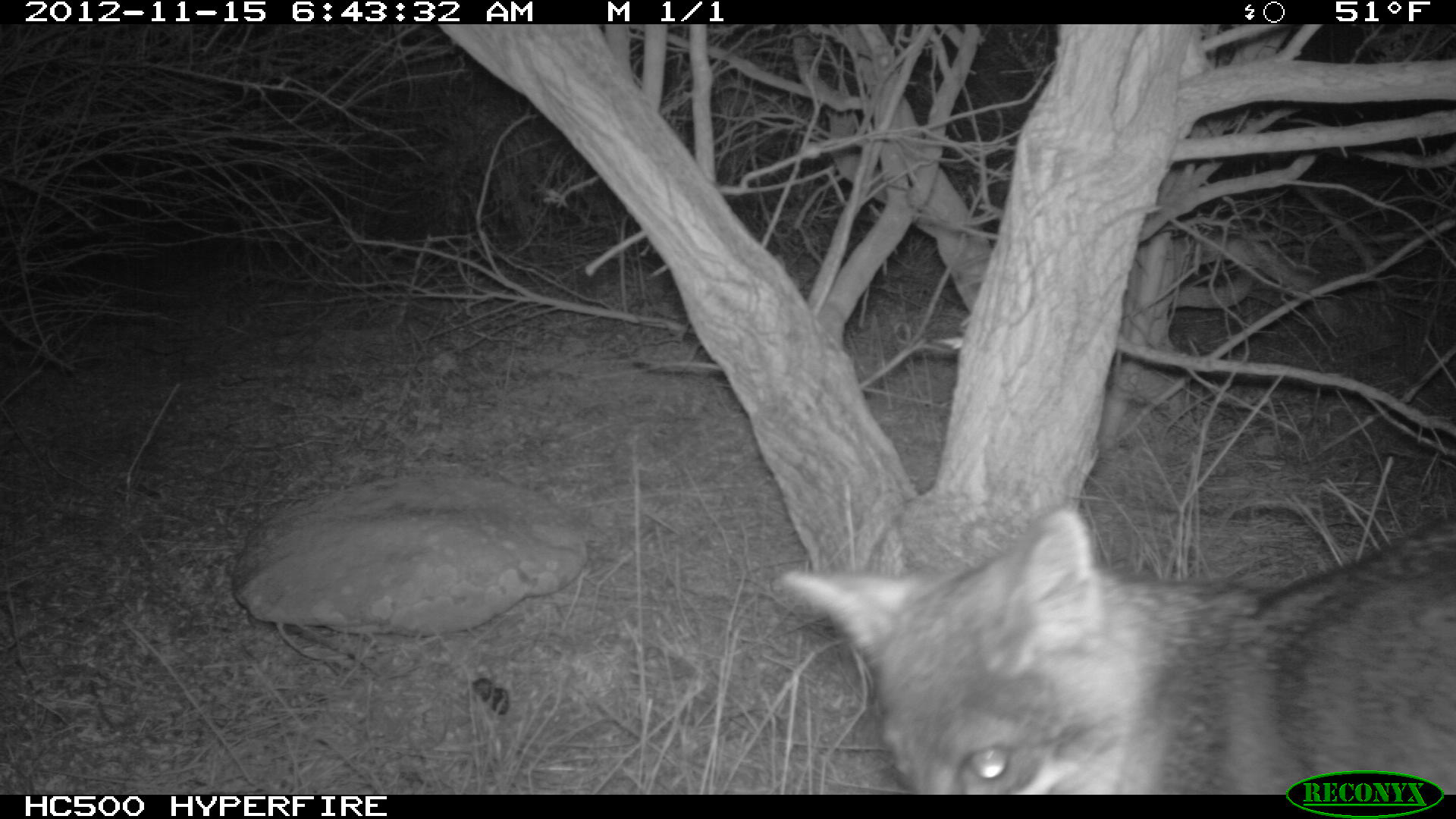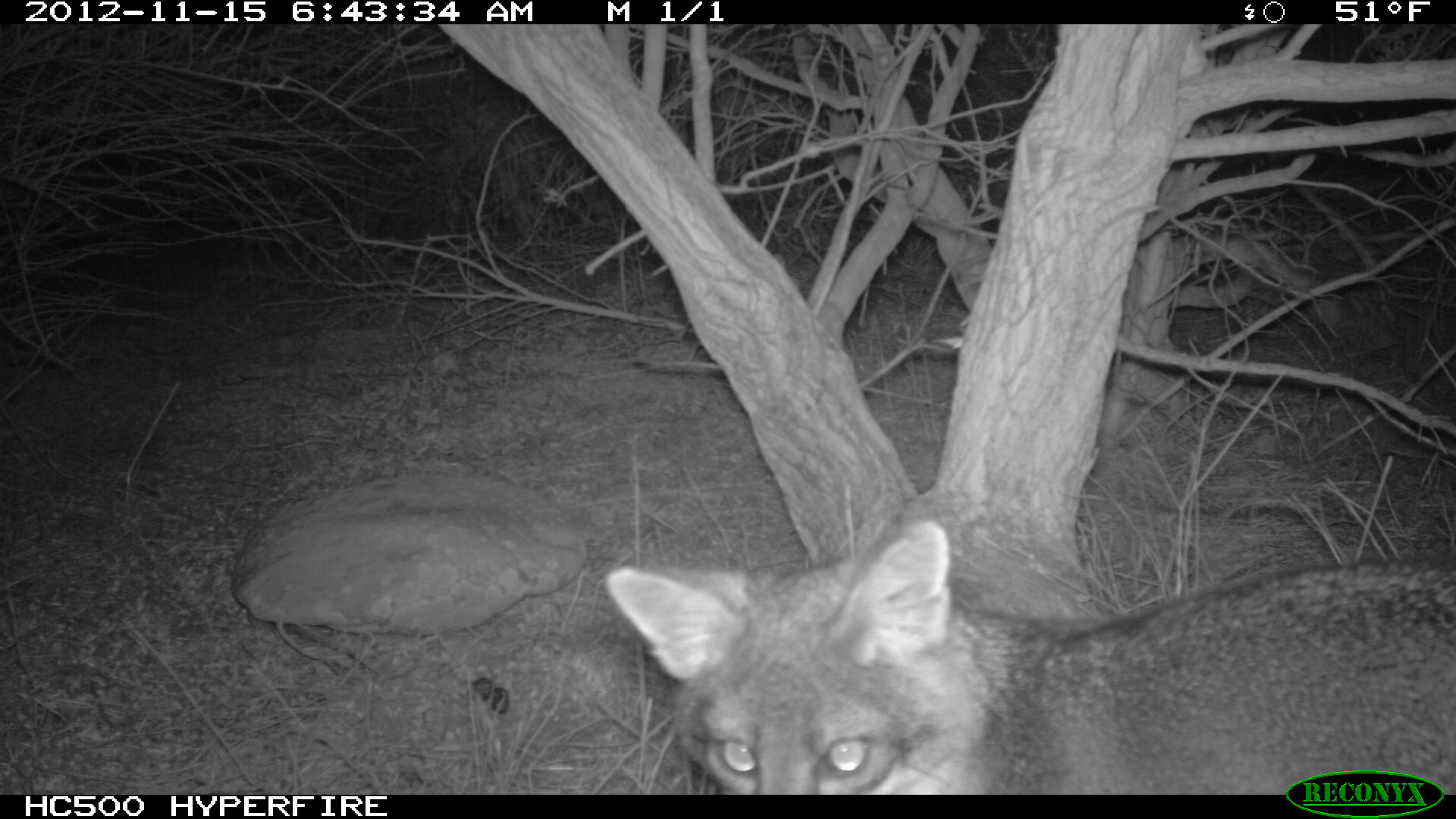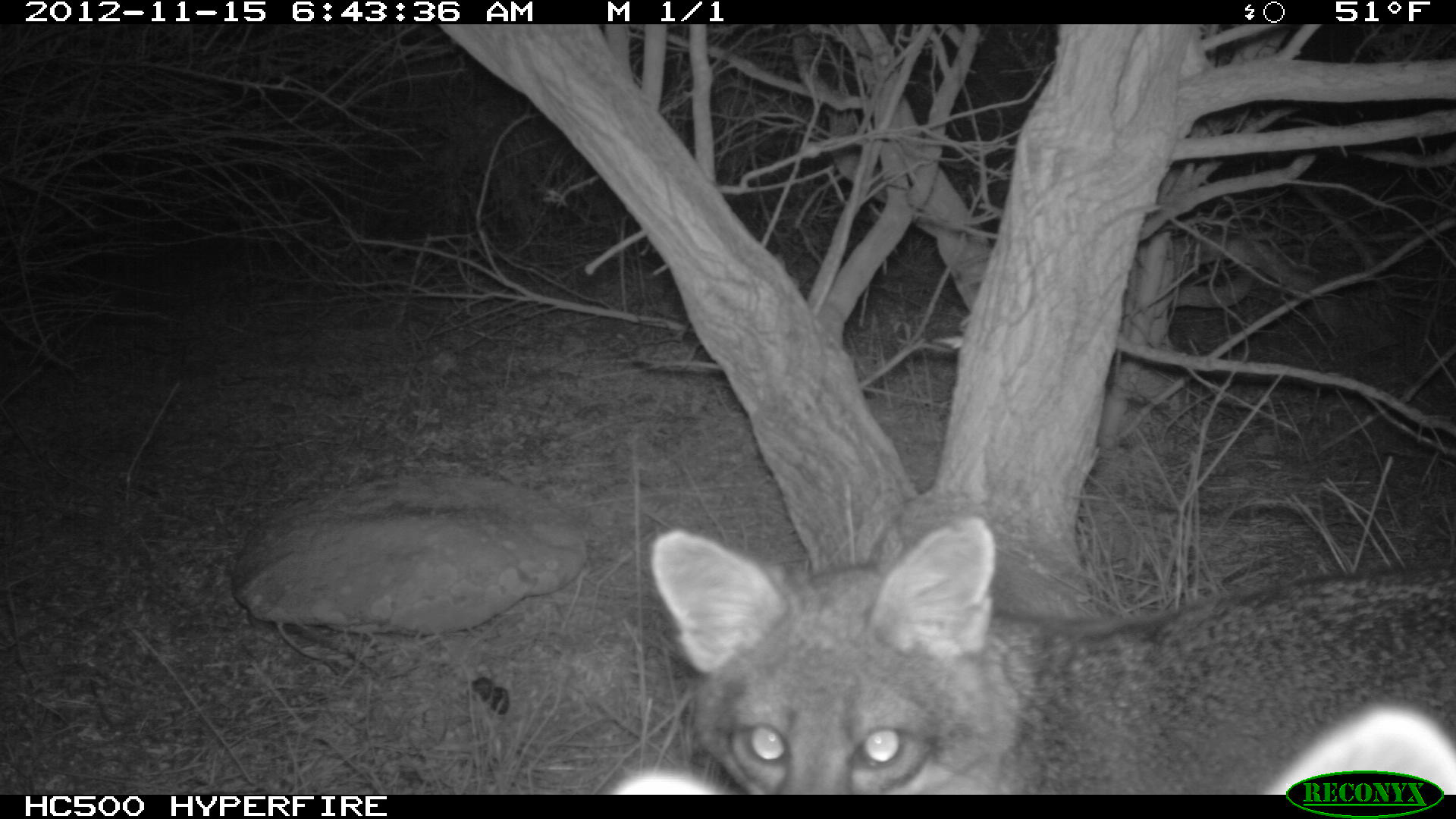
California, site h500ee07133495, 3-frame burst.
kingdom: Animalia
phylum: Chordata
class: Mammalia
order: Carnivora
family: Canidae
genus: Urocyon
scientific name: Urocyon littoralis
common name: island fox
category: fox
Fox (island fox) (Urocyon littoralis).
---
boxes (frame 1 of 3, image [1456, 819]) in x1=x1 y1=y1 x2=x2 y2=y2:
fox: x1=780 y1=508 x2=1455 y2=795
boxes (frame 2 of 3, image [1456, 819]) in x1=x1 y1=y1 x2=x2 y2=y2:
fox: x1=604 y1=521 x2=1455 y2=794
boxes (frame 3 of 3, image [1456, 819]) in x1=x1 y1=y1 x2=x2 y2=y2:
fox: x1=648 y1=515 x2=1455 y2=794